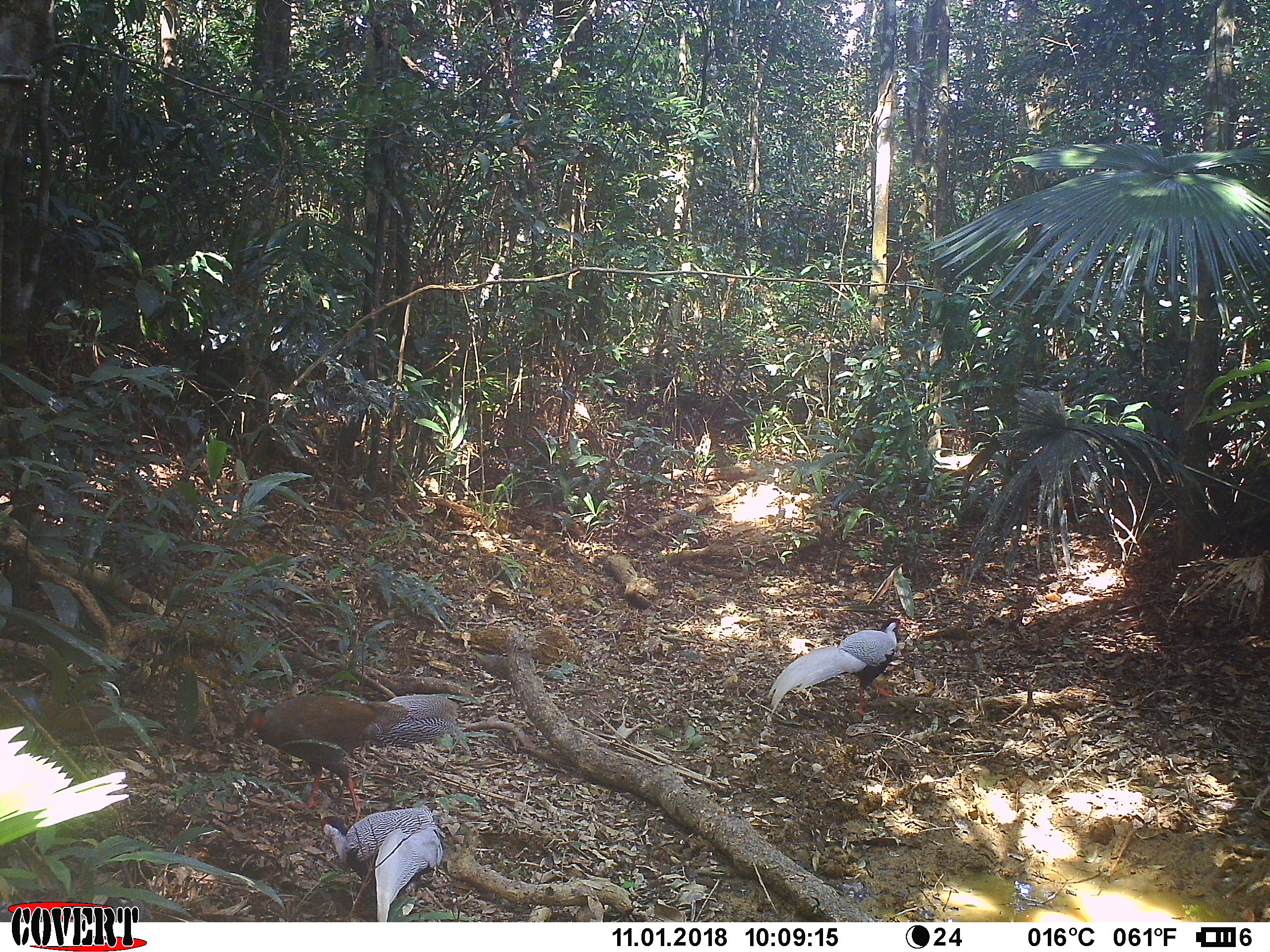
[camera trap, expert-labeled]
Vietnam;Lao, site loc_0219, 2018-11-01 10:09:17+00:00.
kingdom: Animalia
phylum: Chordata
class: Aves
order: Galliformes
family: Phasianidae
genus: Lophura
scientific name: Lophura nycthemera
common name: silver pheasant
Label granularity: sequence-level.